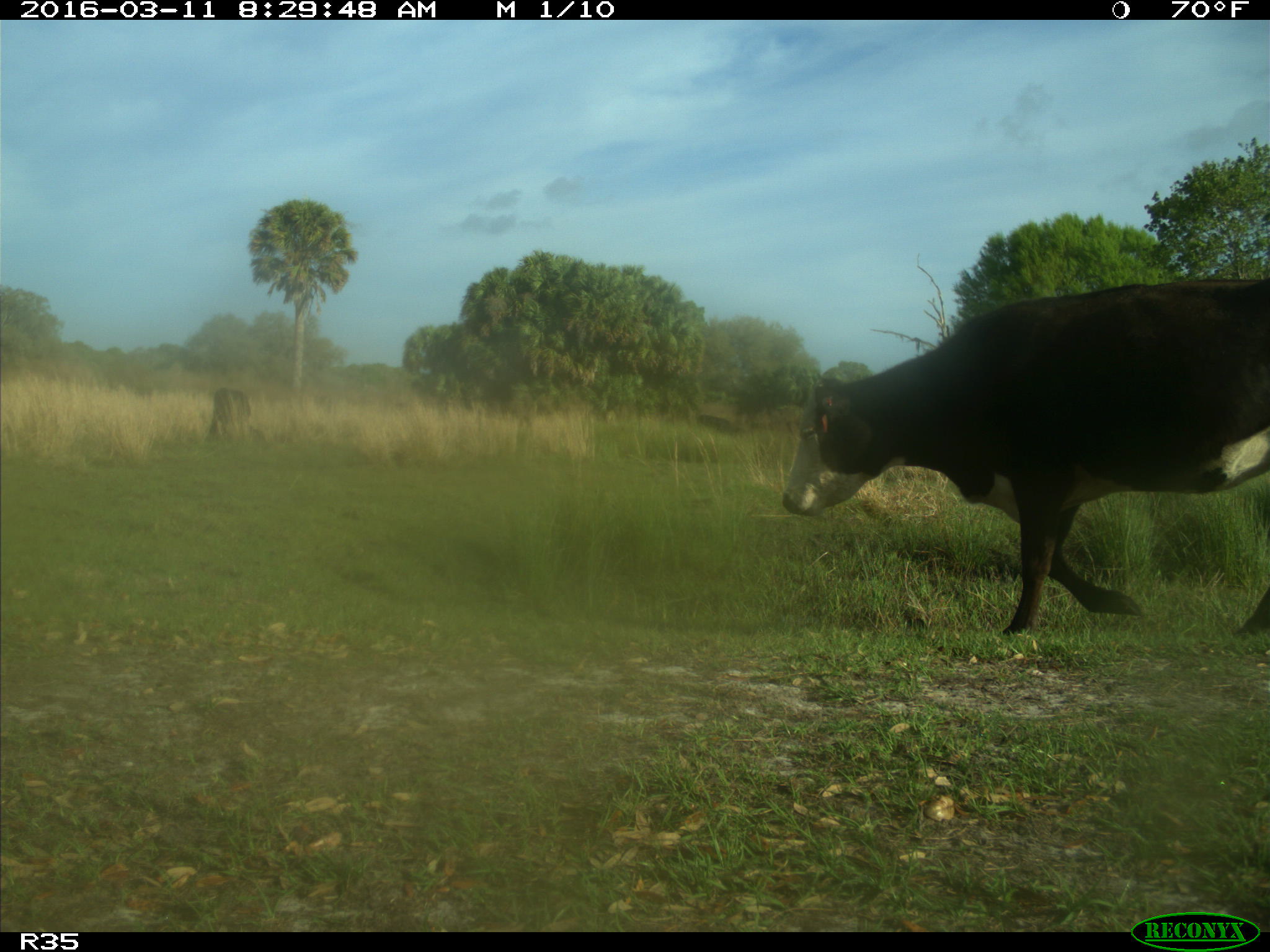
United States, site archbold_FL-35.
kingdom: Animalia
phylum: Chordata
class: Mammalia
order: Artiodactyla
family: Bovidae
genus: Bos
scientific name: Bos taurus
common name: domestic cow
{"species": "Bos taurus (domestic cow)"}